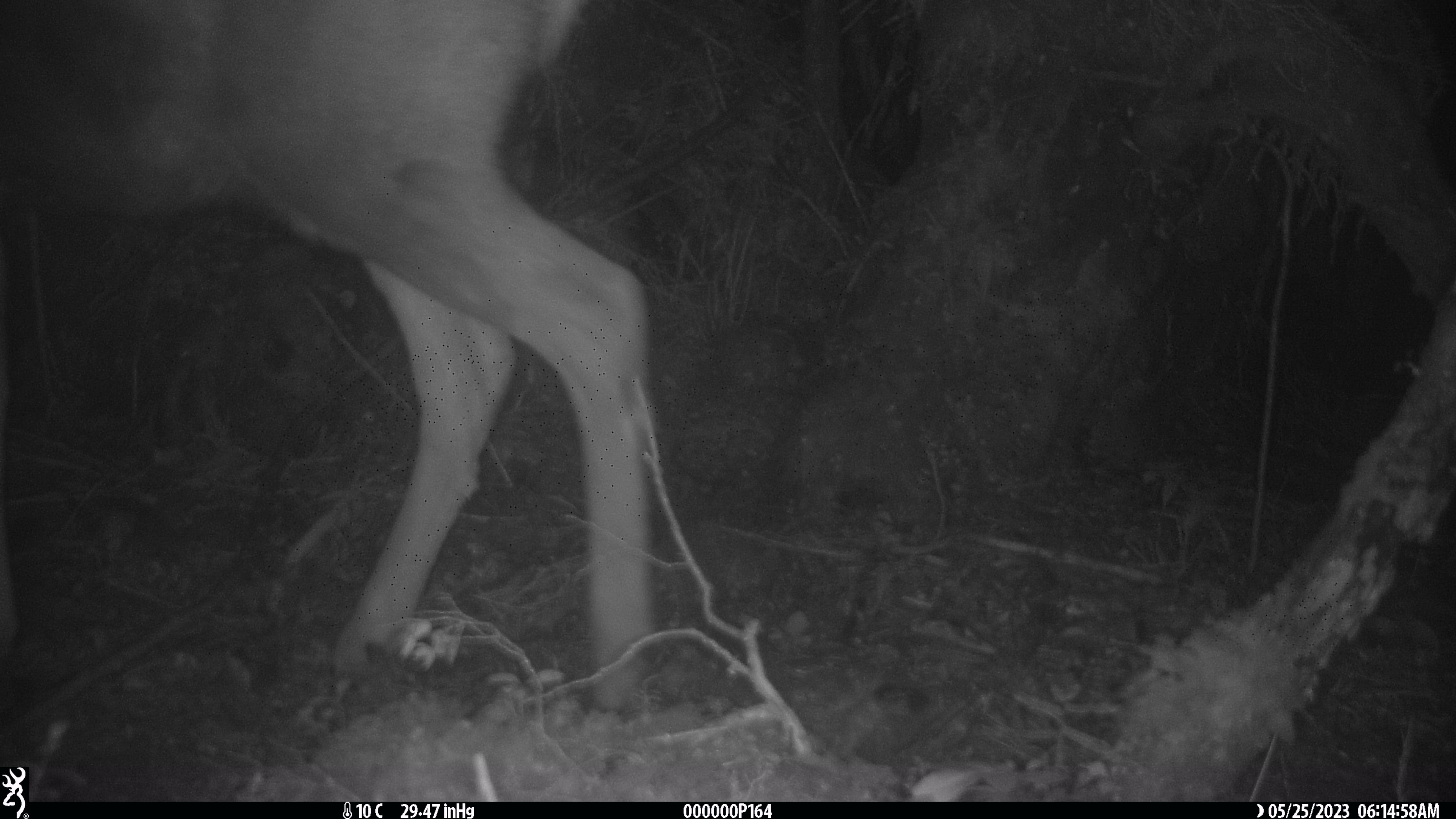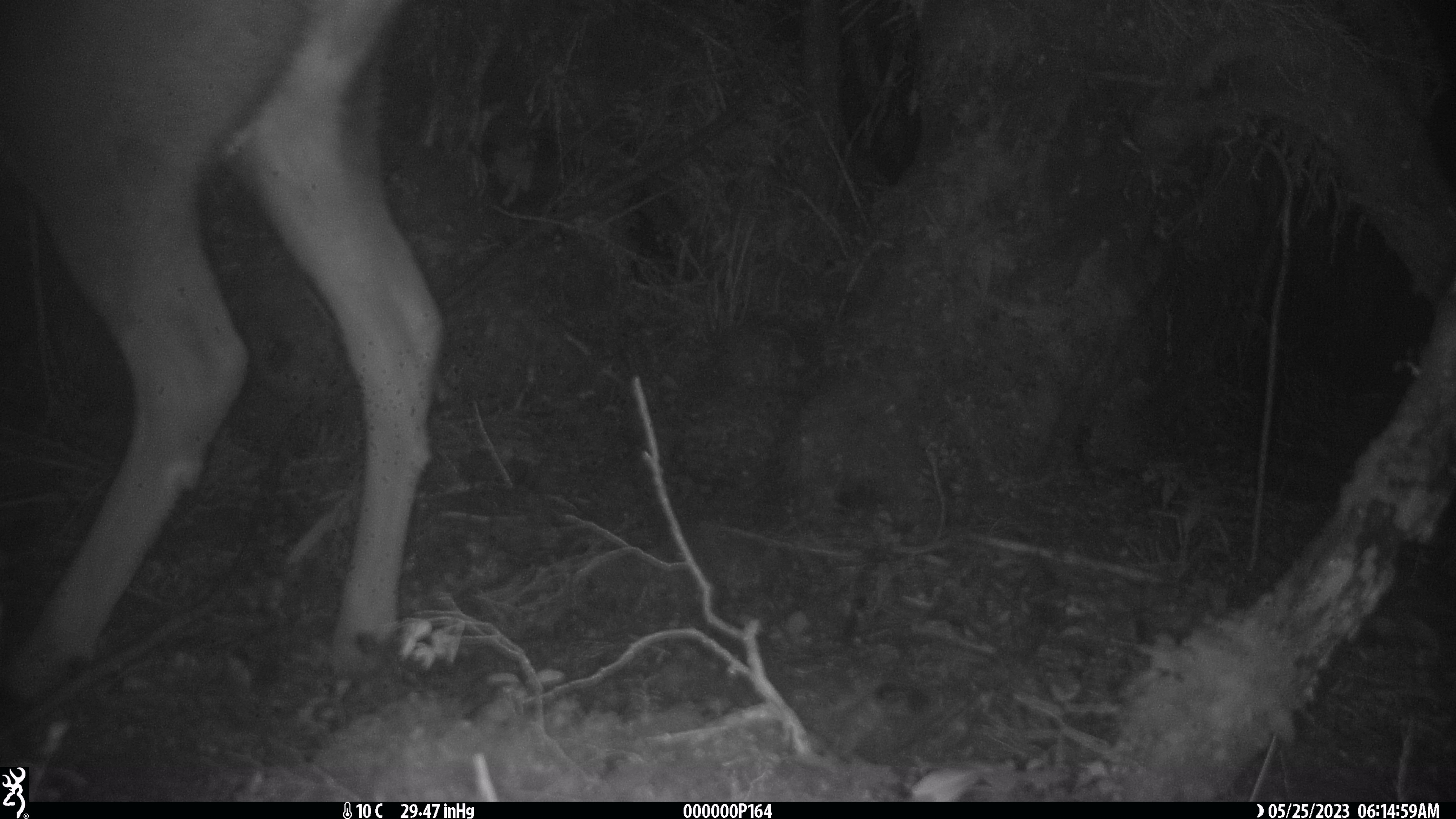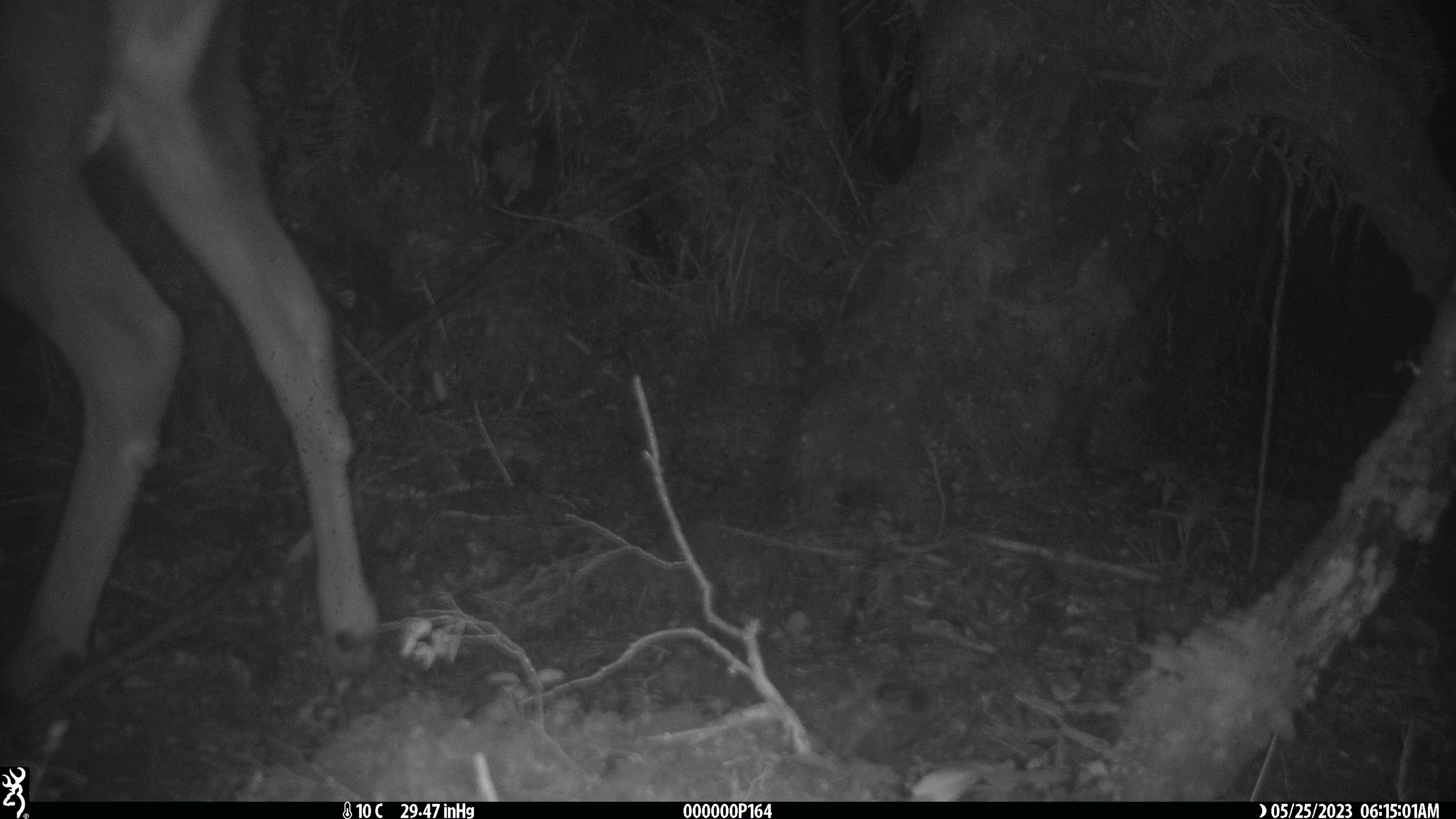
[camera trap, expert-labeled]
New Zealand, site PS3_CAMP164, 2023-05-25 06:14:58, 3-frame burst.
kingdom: Animalia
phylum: Chordata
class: Mammalia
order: Artiodactyla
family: Cervidae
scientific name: Cervidae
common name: deer